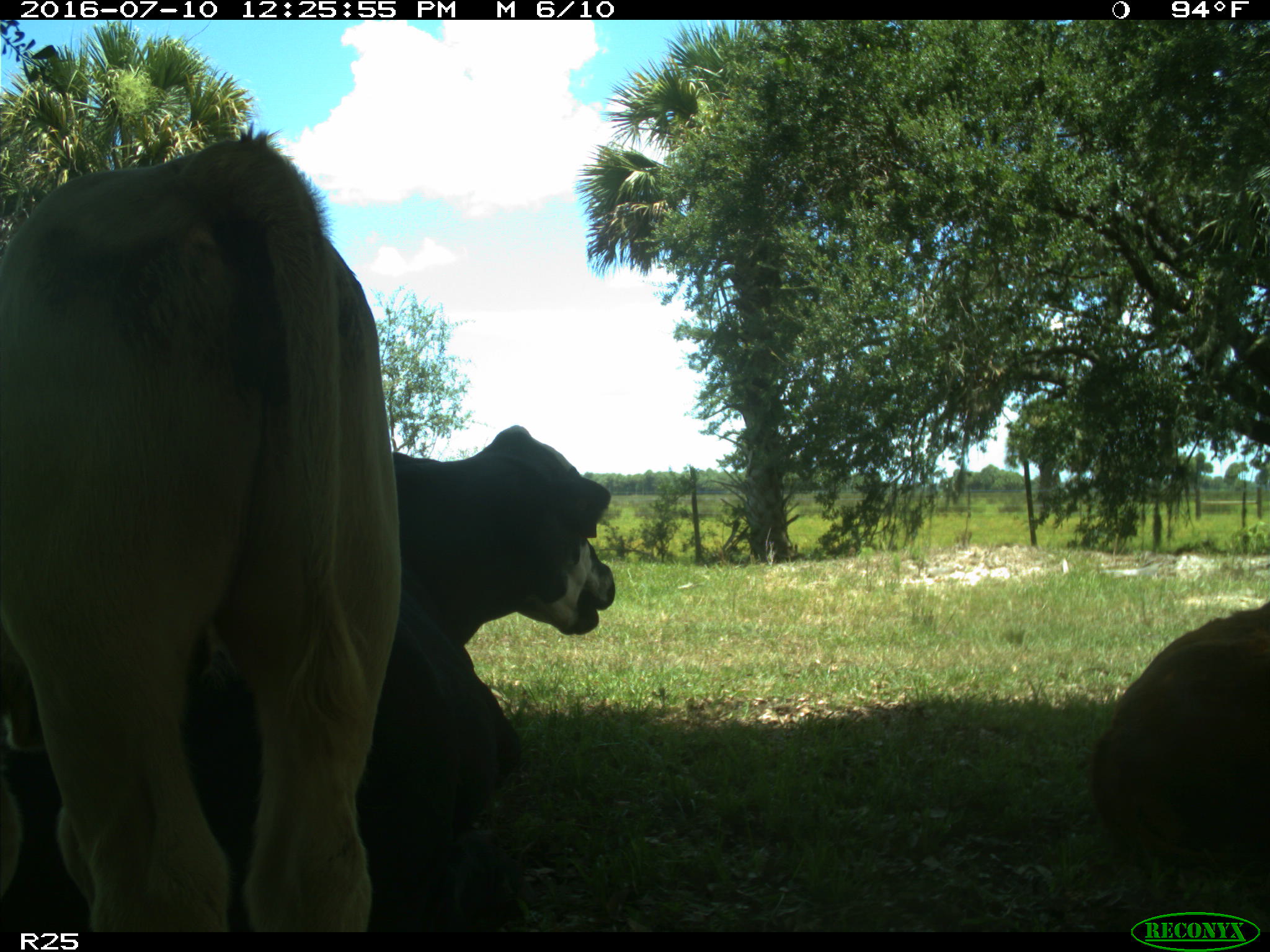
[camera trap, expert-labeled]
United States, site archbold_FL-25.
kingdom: Animalia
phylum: Chordata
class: Mammalia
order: Artiodactyla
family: Bovidae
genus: Bos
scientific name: Bos taurus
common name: domestic cow